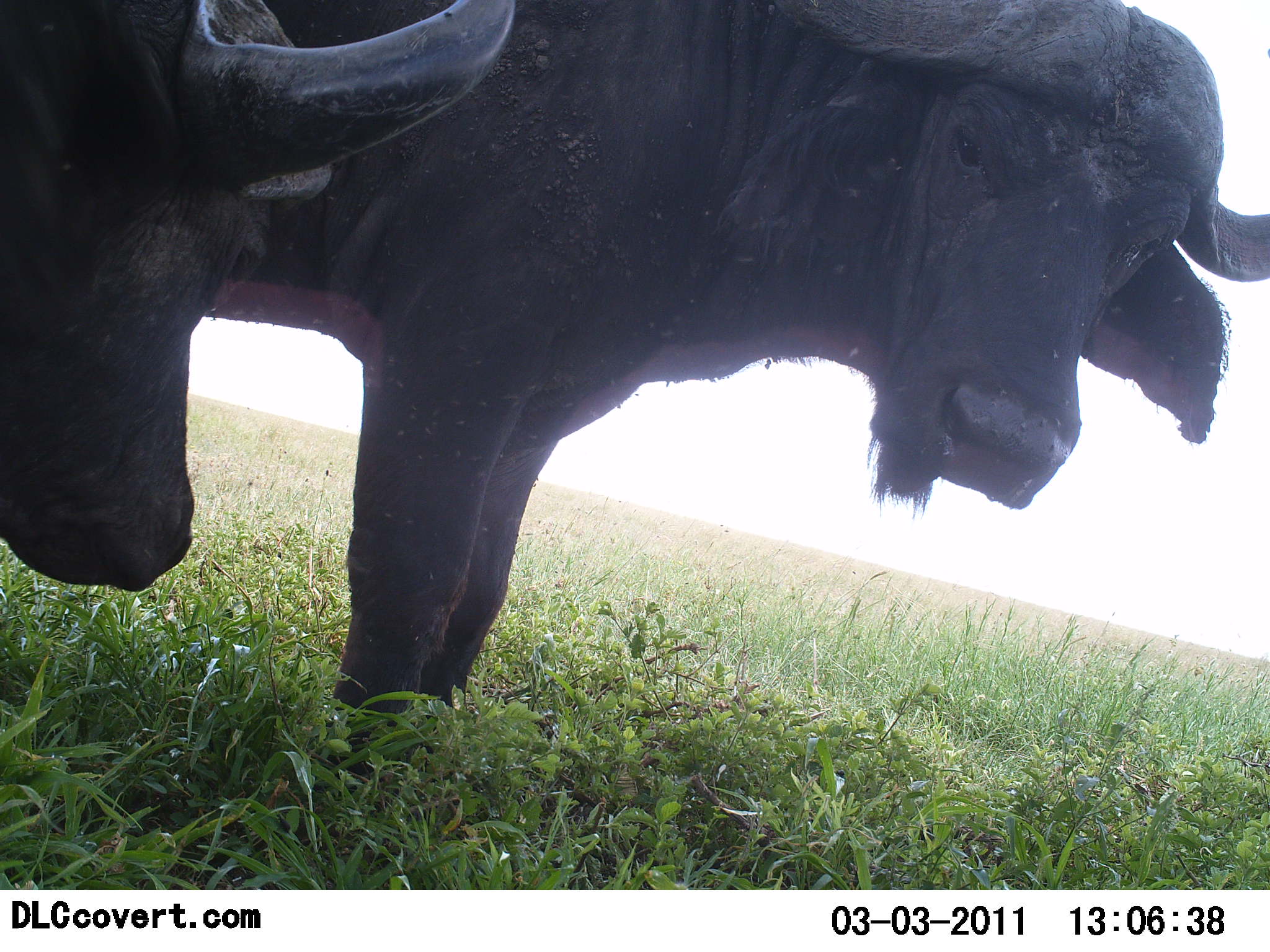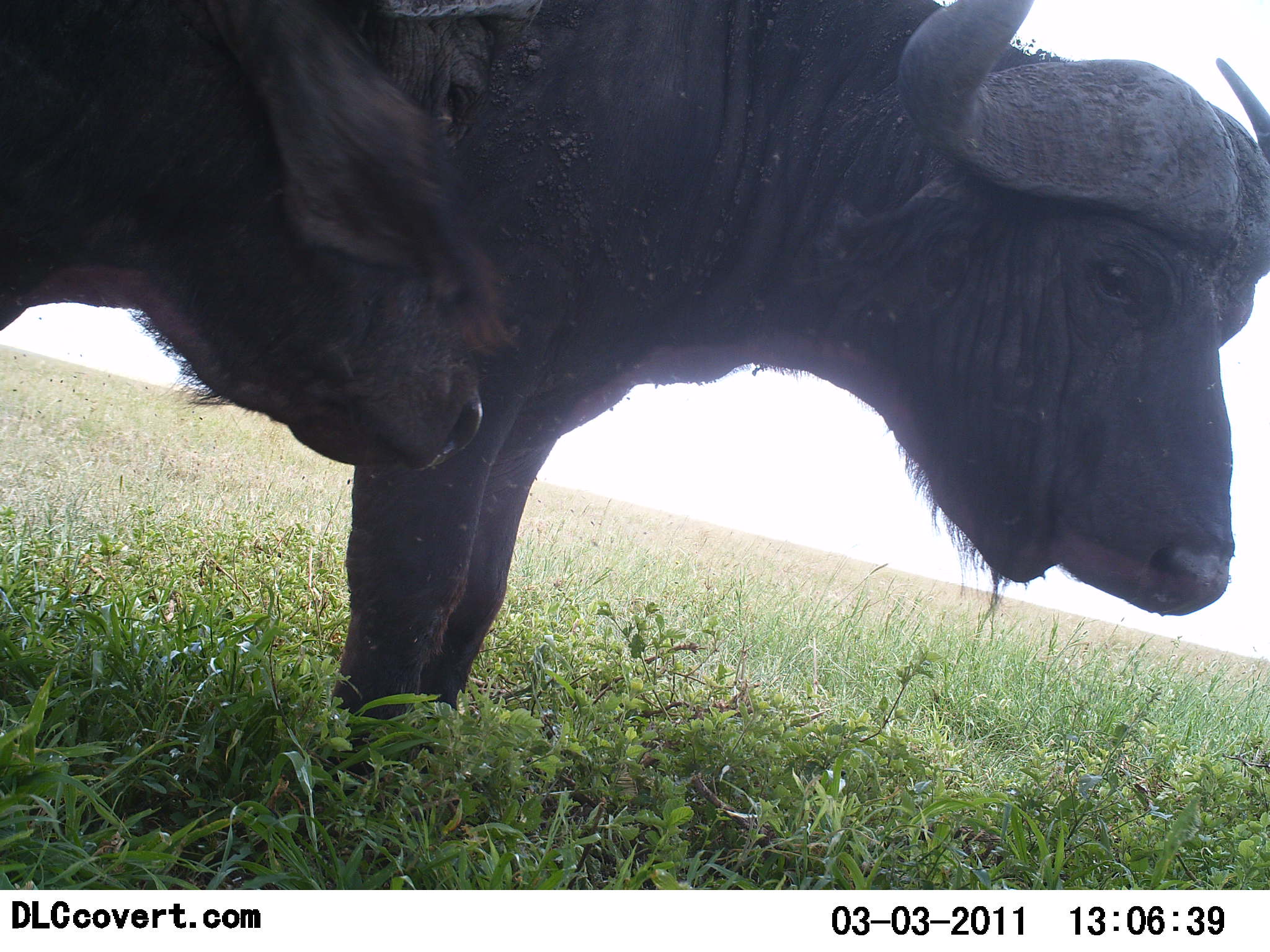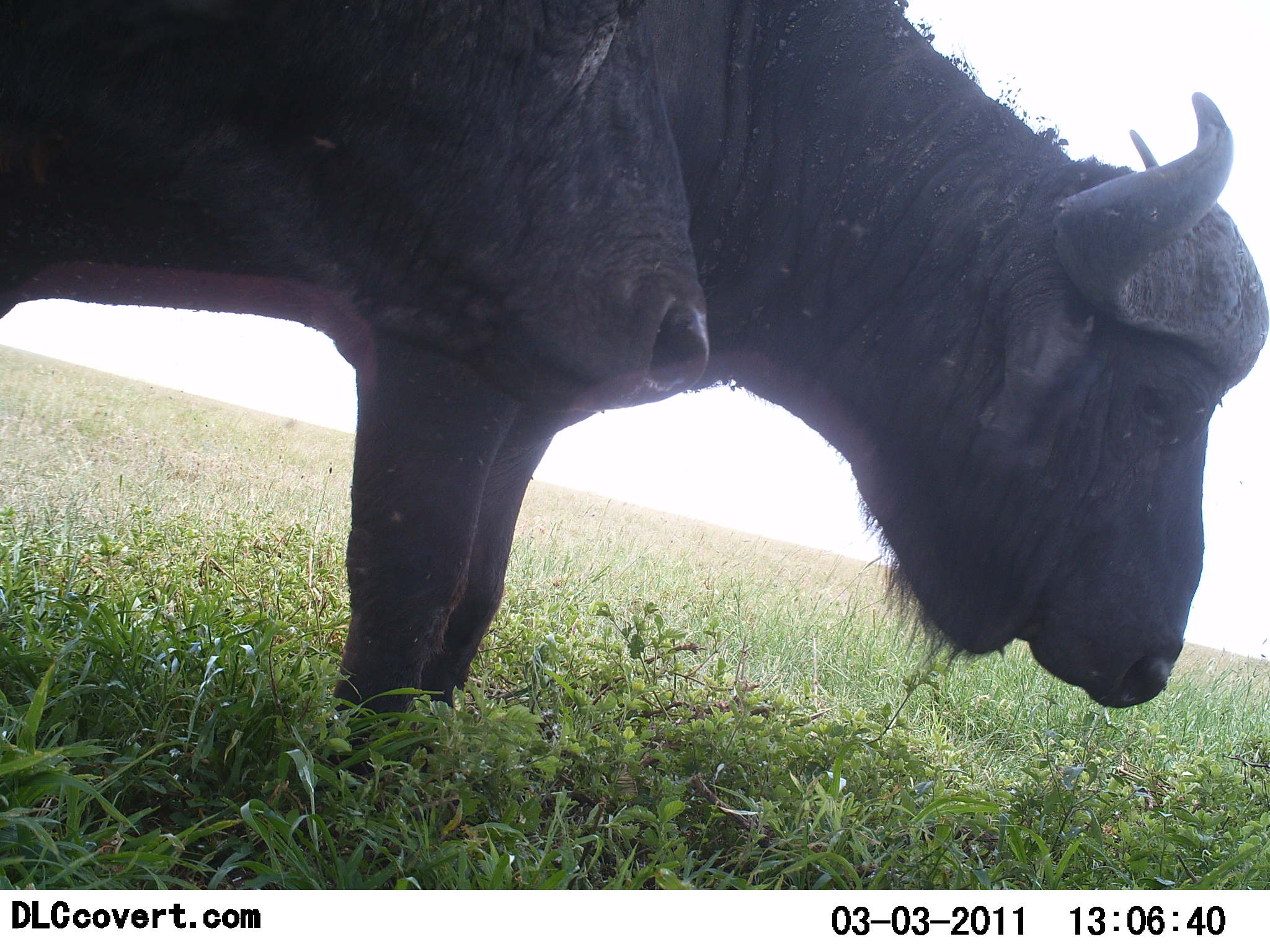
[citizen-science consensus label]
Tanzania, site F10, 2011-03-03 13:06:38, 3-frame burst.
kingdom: Animalia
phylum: Chordata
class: Mammalia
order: Artiodactyla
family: Bovidae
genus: Syncerus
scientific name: Syncerus caffer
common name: cape buffalo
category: buffalo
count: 2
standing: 92%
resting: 0%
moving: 0%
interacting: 0%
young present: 0%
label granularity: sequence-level